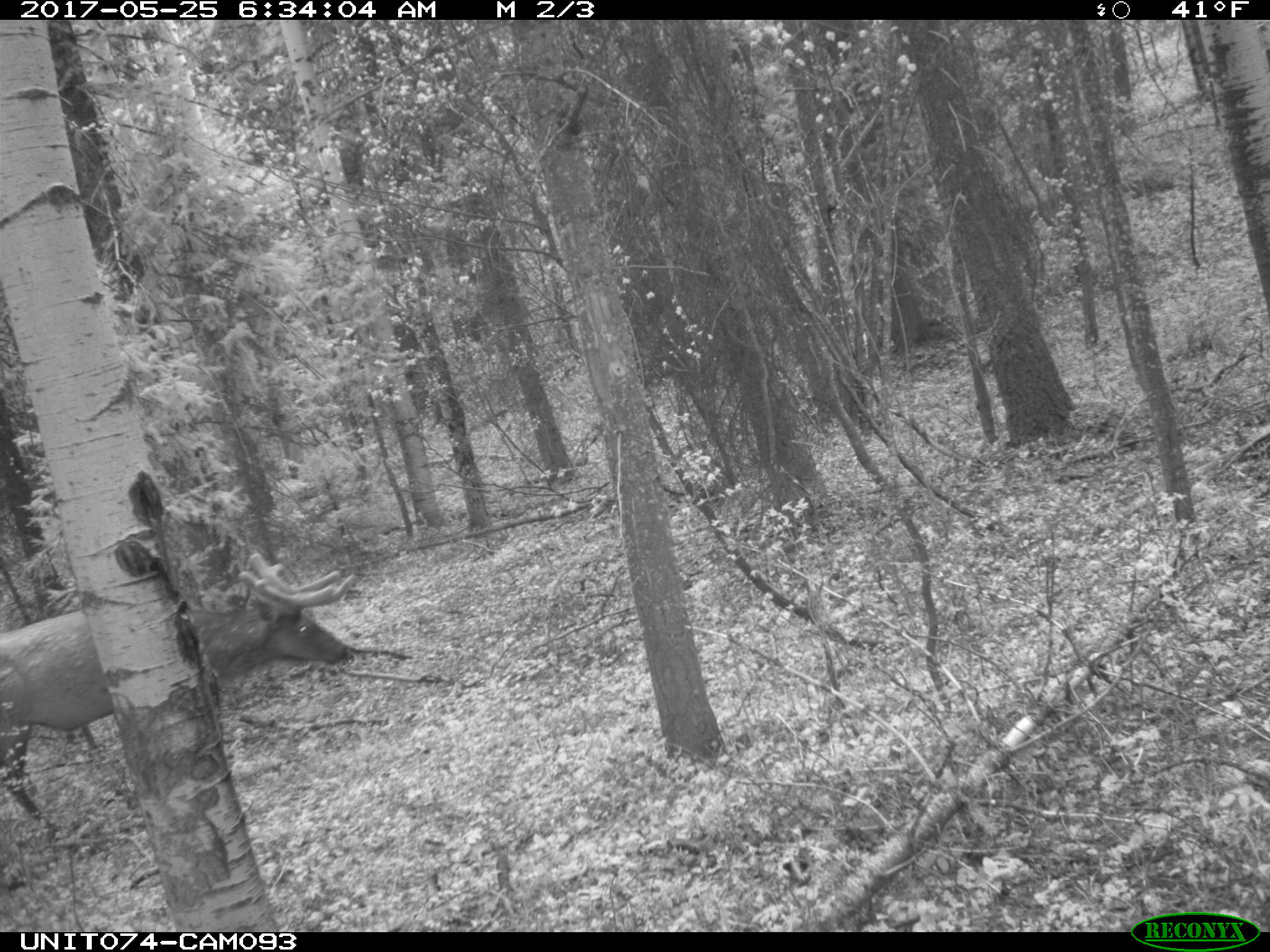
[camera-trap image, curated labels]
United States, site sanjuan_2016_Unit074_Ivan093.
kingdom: Animalia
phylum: Chordata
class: Mammalia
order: Artiodactyla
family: Cervidae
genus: Cervus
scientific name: Cervus elaphus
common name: red deer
Cervus elaphus (red deer).